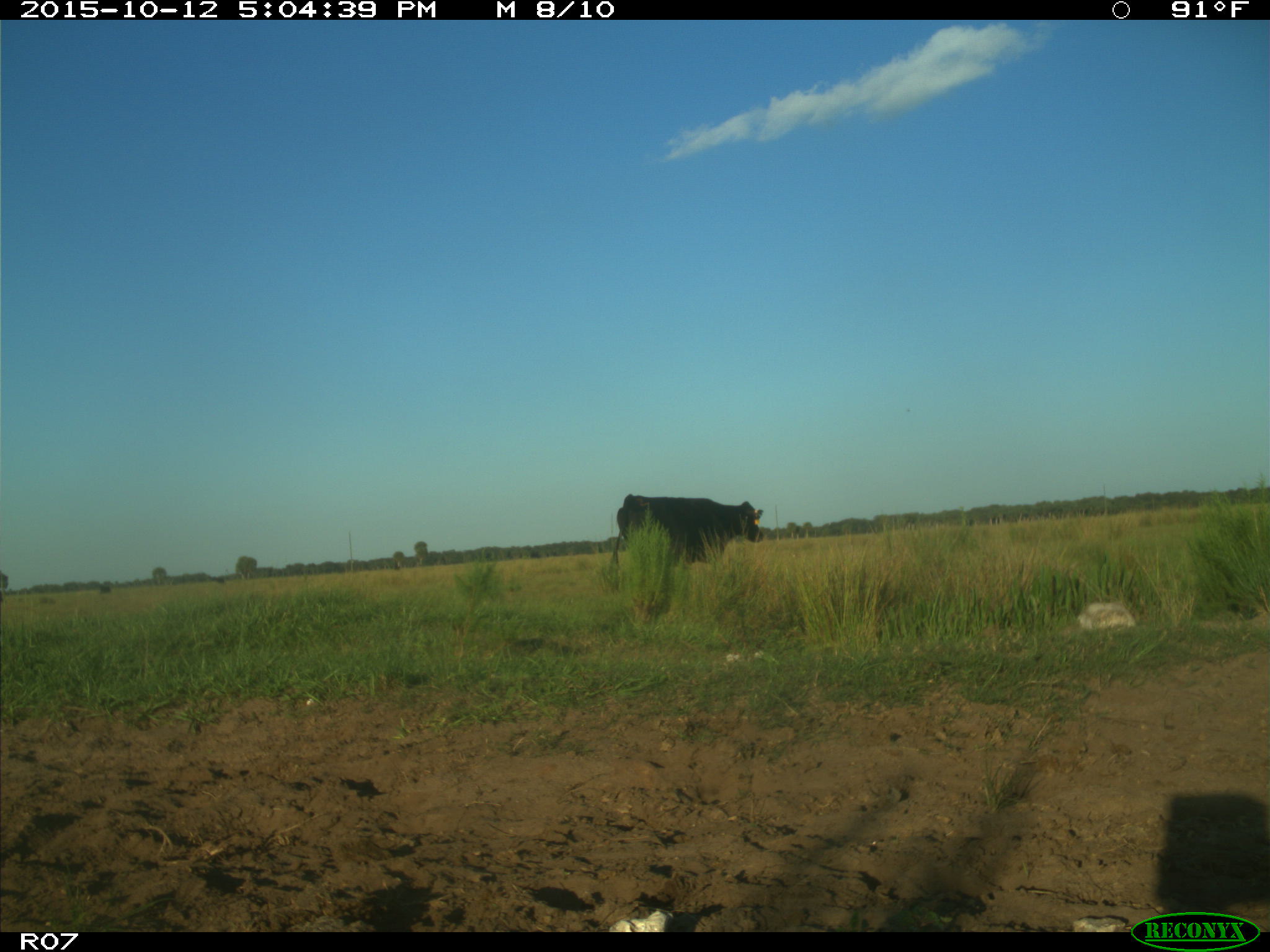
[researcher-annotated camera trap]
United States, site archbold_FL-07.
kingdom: Animalia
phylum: Chordata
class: Mammalia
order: Artiodactyla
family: Bovidae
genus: Bos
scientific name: Bos taurus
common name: domestic cow